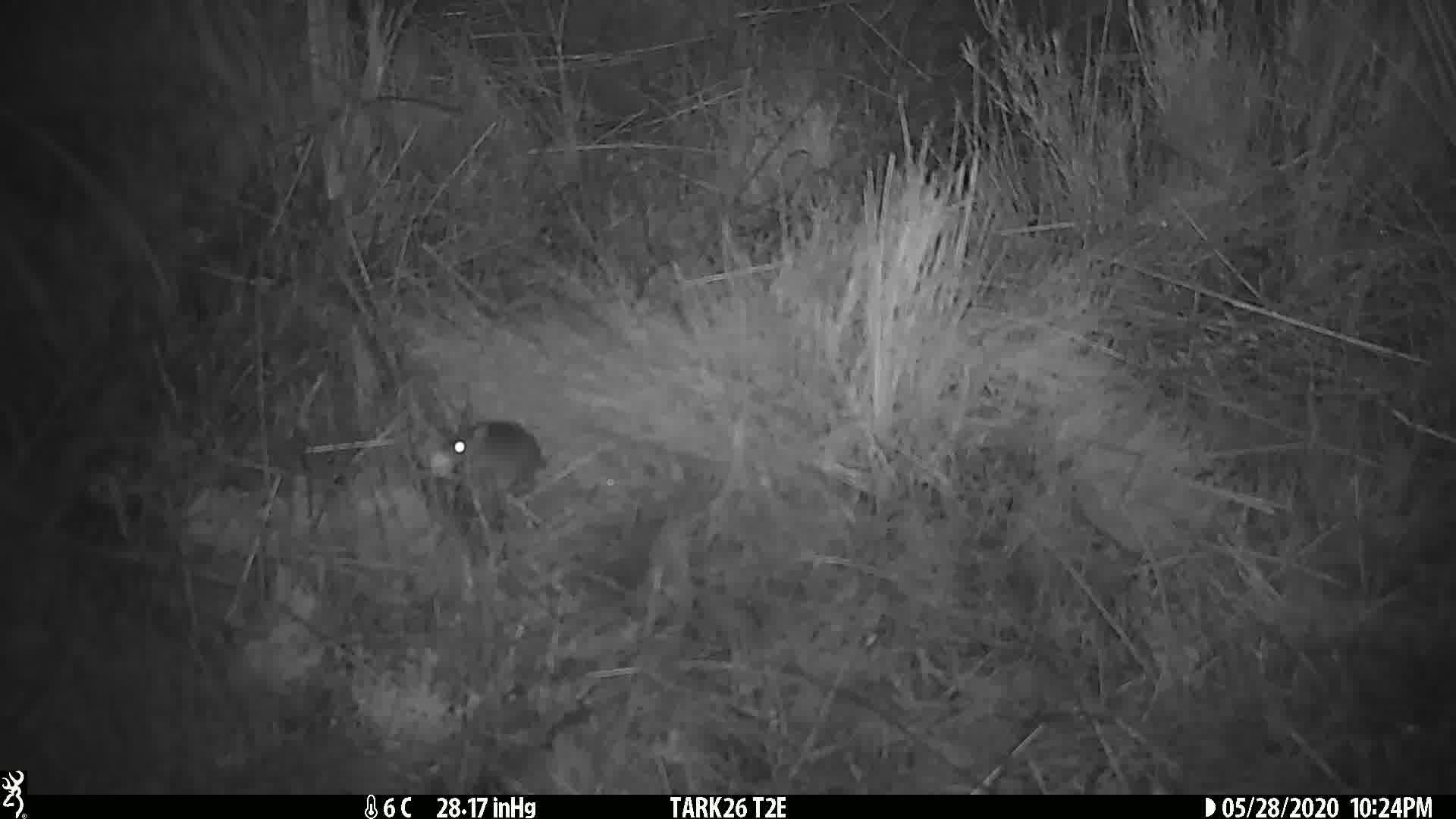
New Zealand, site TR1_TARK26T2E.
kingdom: Animalia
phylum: Chordata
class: Mammalia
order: Rodentia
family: Muridae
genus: Mus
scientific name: Mus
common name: mouse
Mouse (Mus).